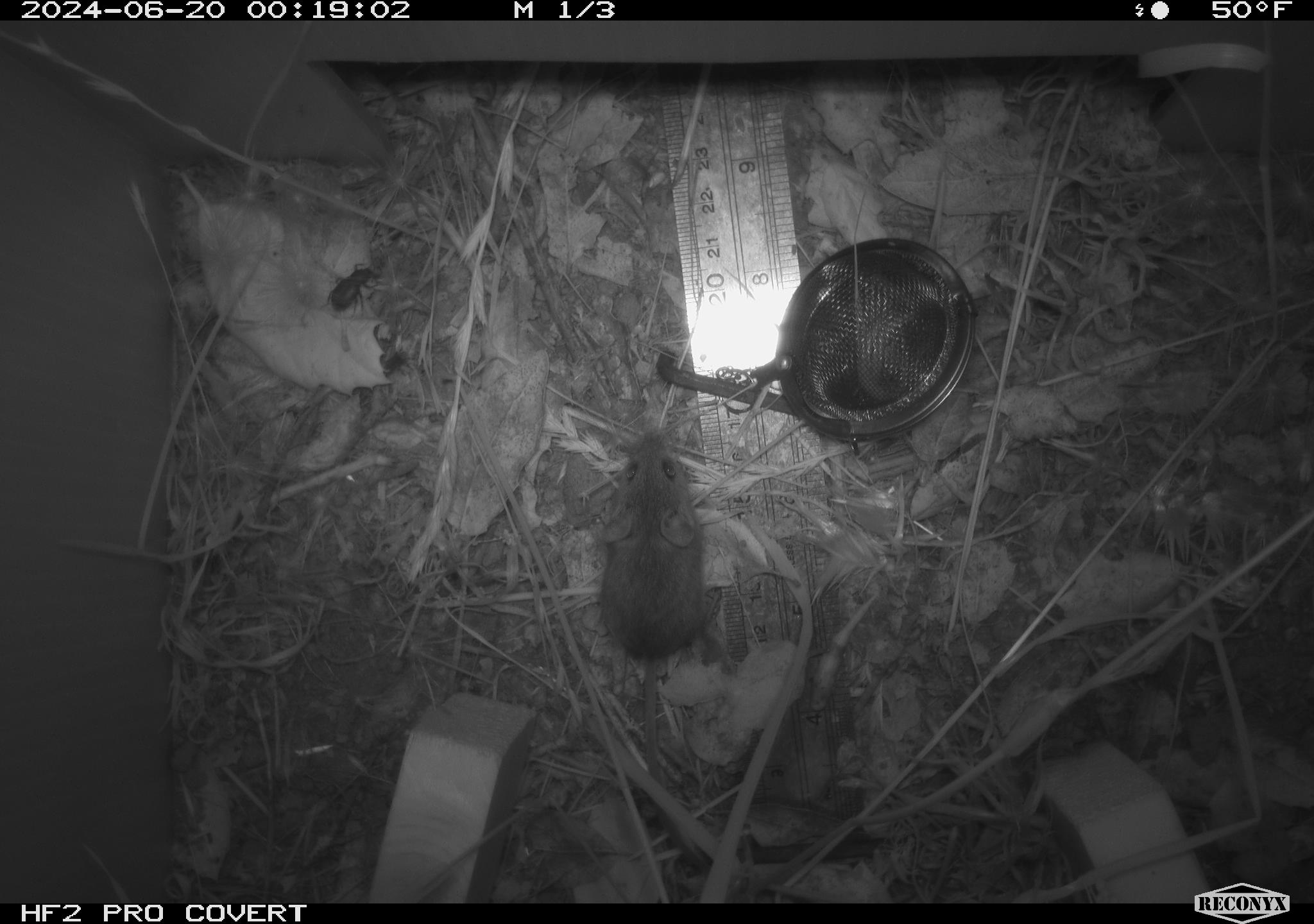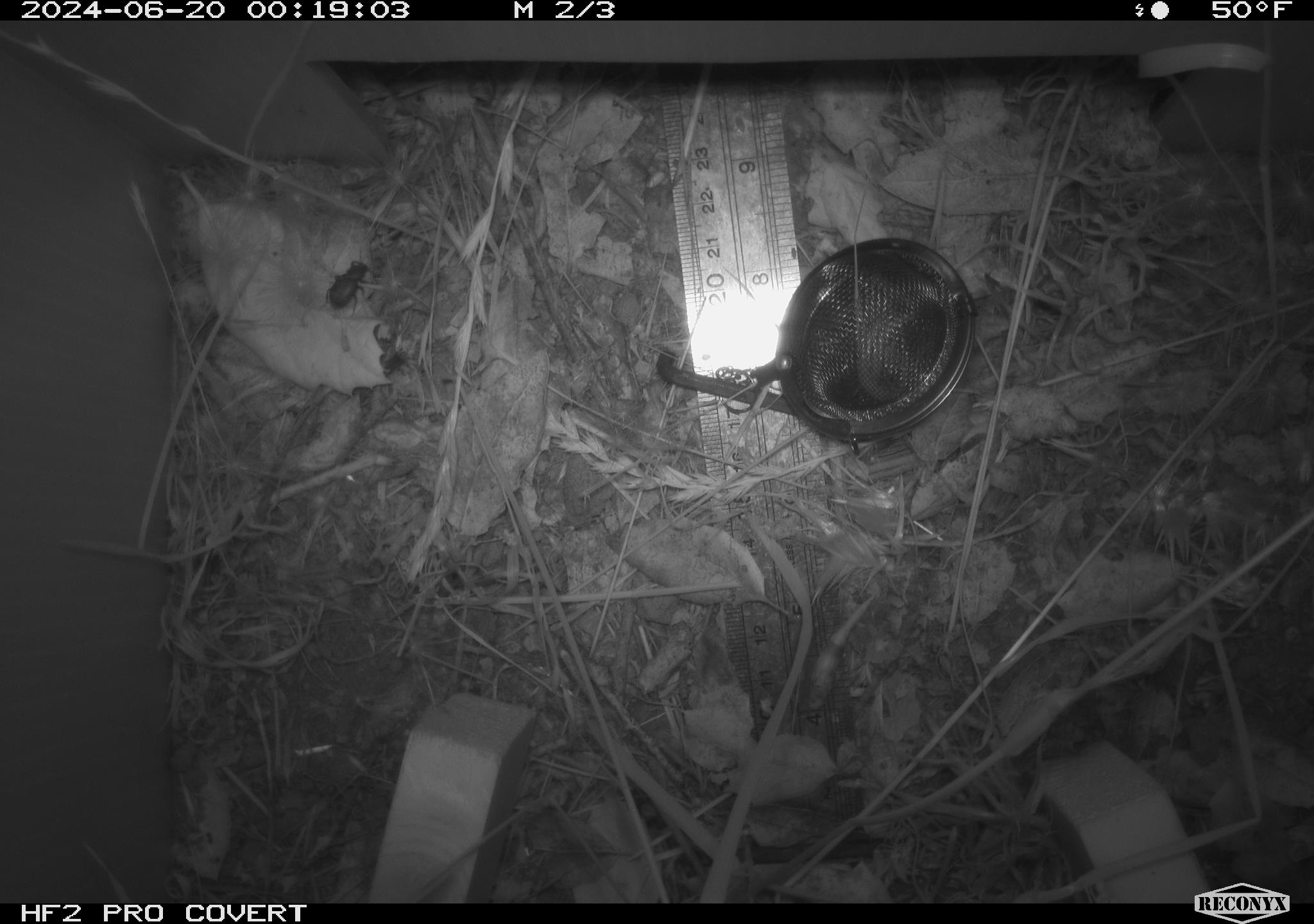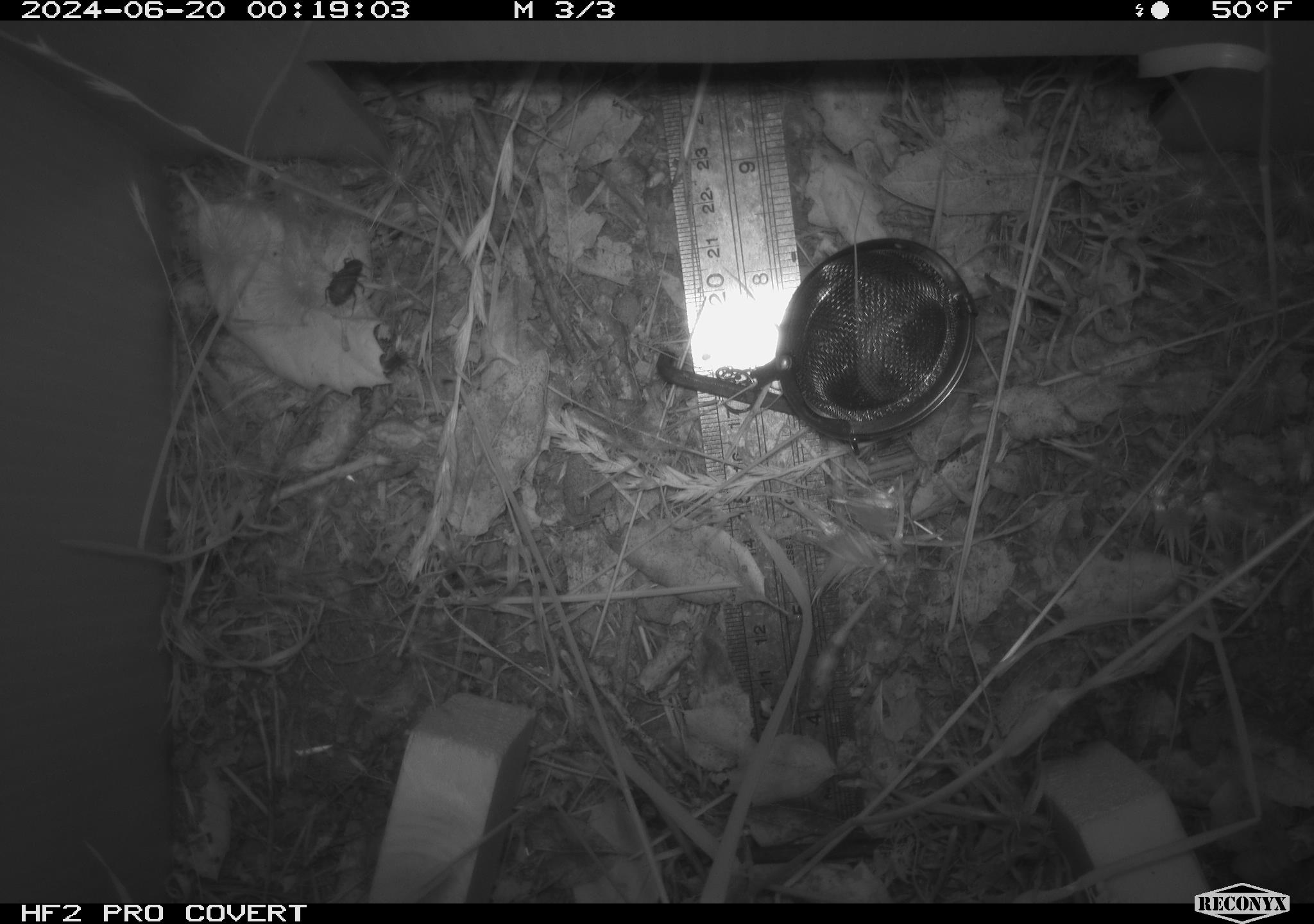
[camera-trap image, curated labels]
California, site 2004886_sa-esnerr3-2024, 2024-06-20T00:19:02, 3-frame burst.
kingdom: Animalia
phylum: Chordata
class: Mammalia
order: Rodentia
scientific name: Rodentia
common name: rodent